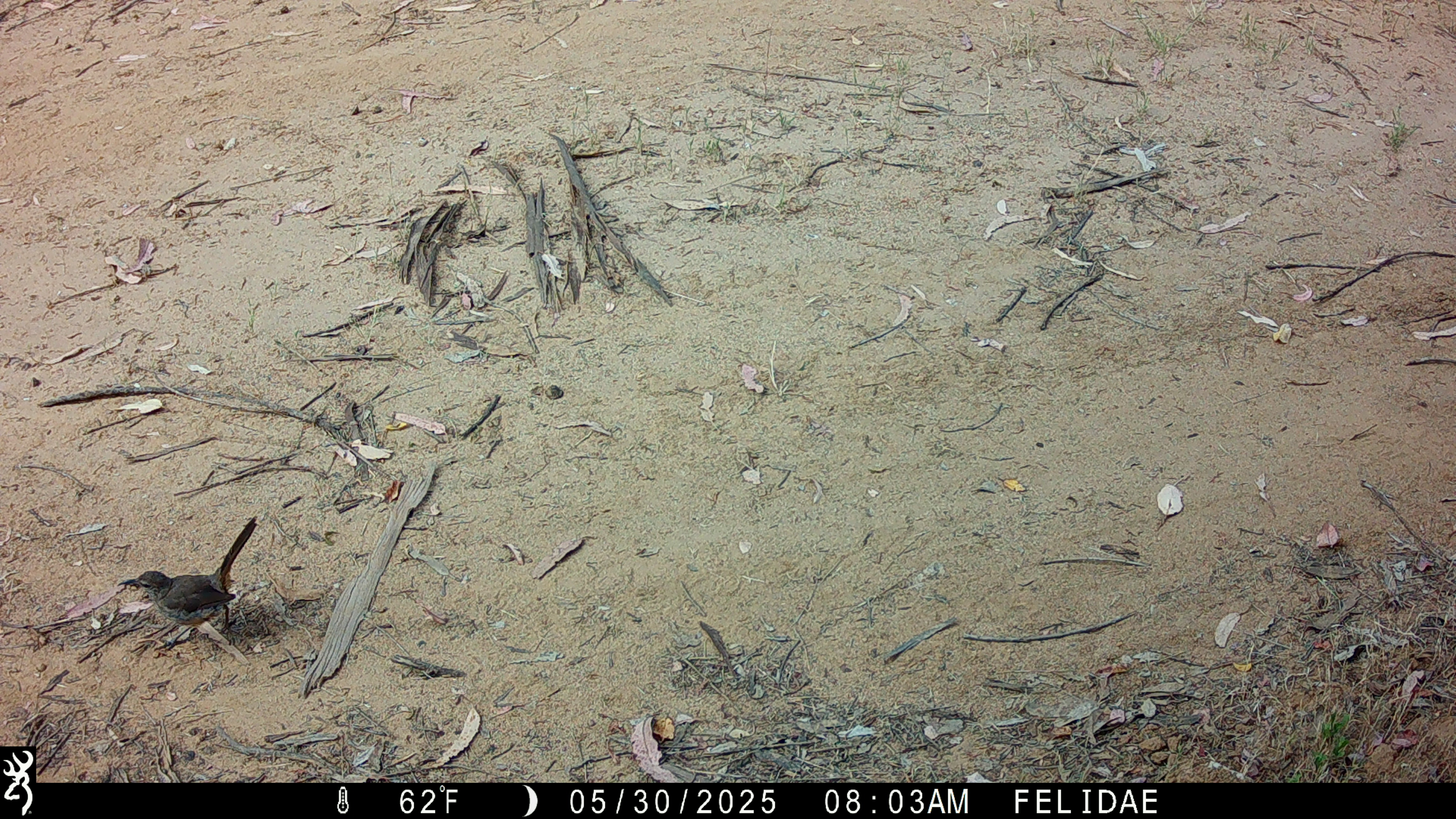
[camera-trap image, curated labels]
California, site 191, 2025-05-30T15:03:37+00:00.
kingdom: Animalia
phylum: Chordata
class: Aves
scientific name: Aves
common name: bird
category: unknown bird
Unknown bird (bird) (Aves).